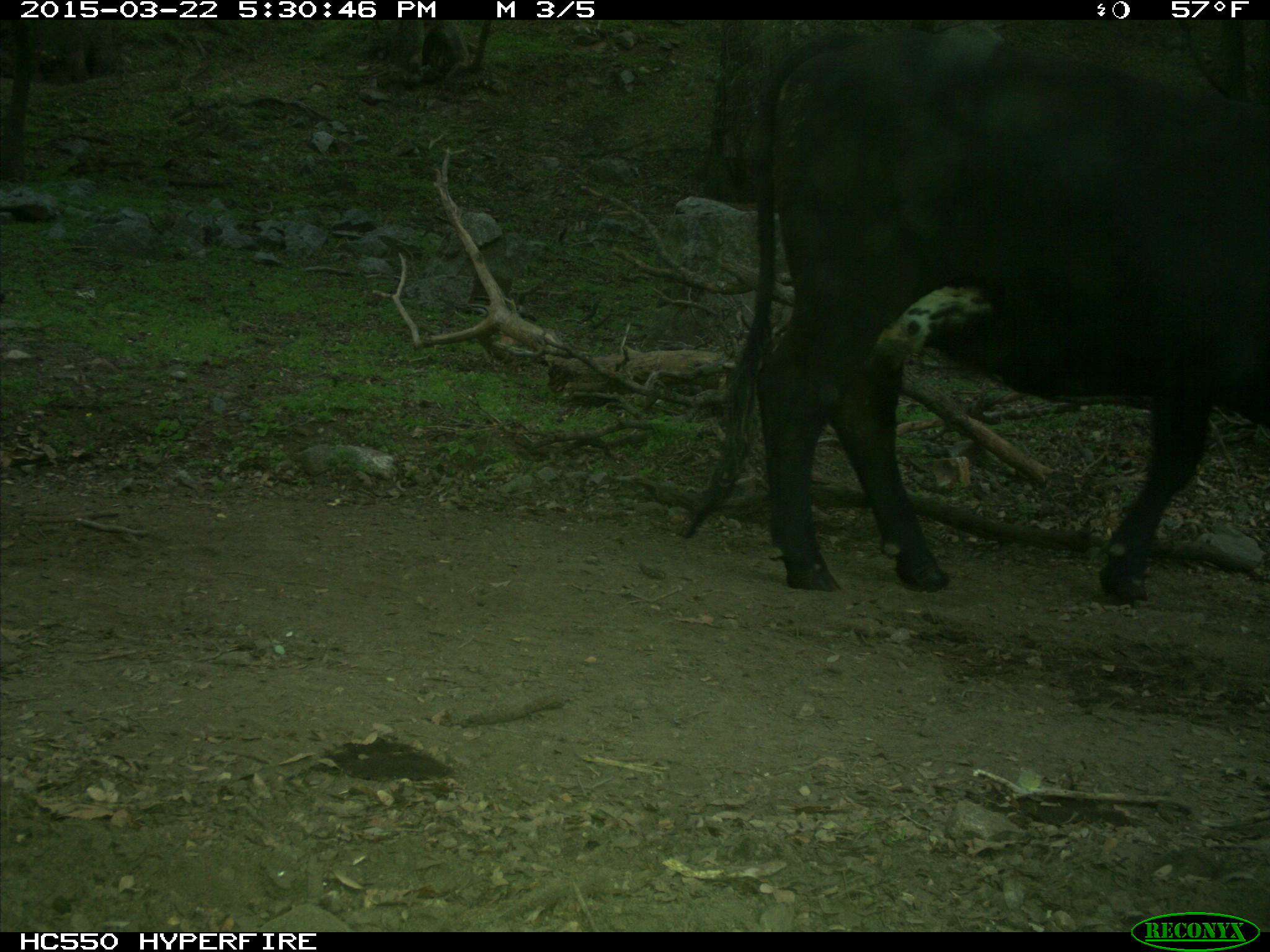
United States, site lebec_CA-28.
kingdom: Animalia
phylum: Chordata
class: Mammalia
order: Artiodactyla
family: Bovidae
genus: Bos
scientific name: Bos taurus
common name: domestic cow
Bos taurus (domestic cow).